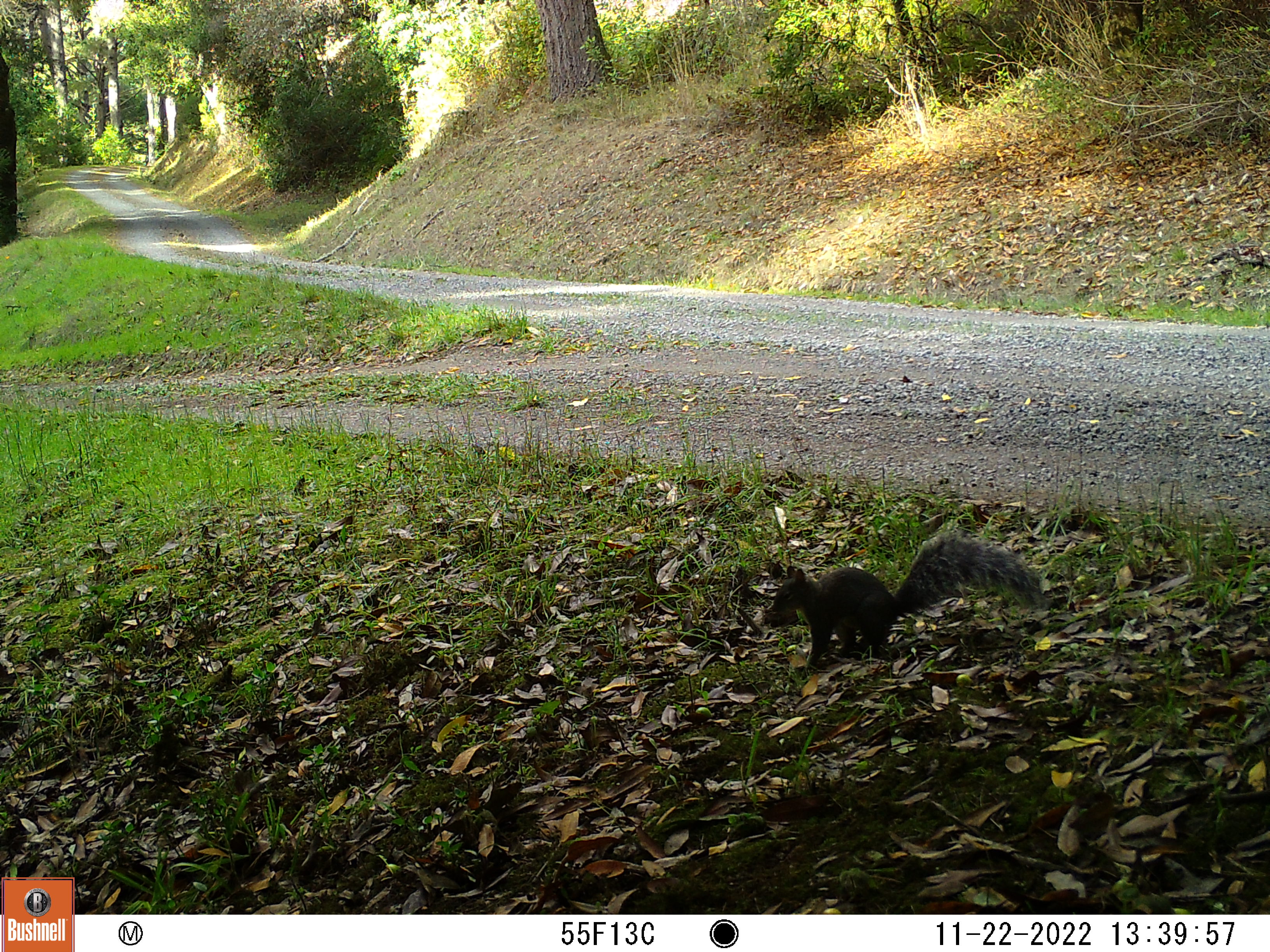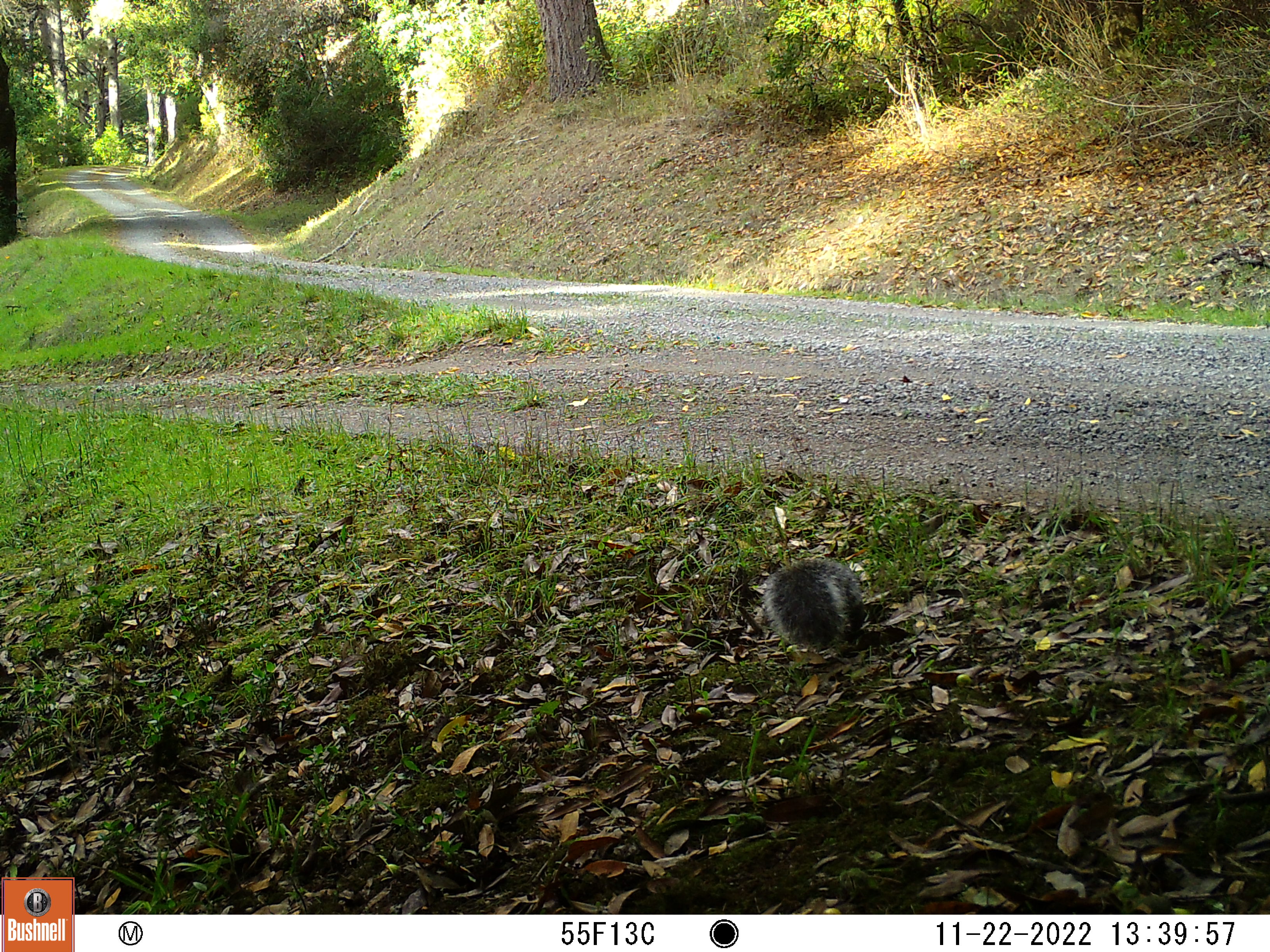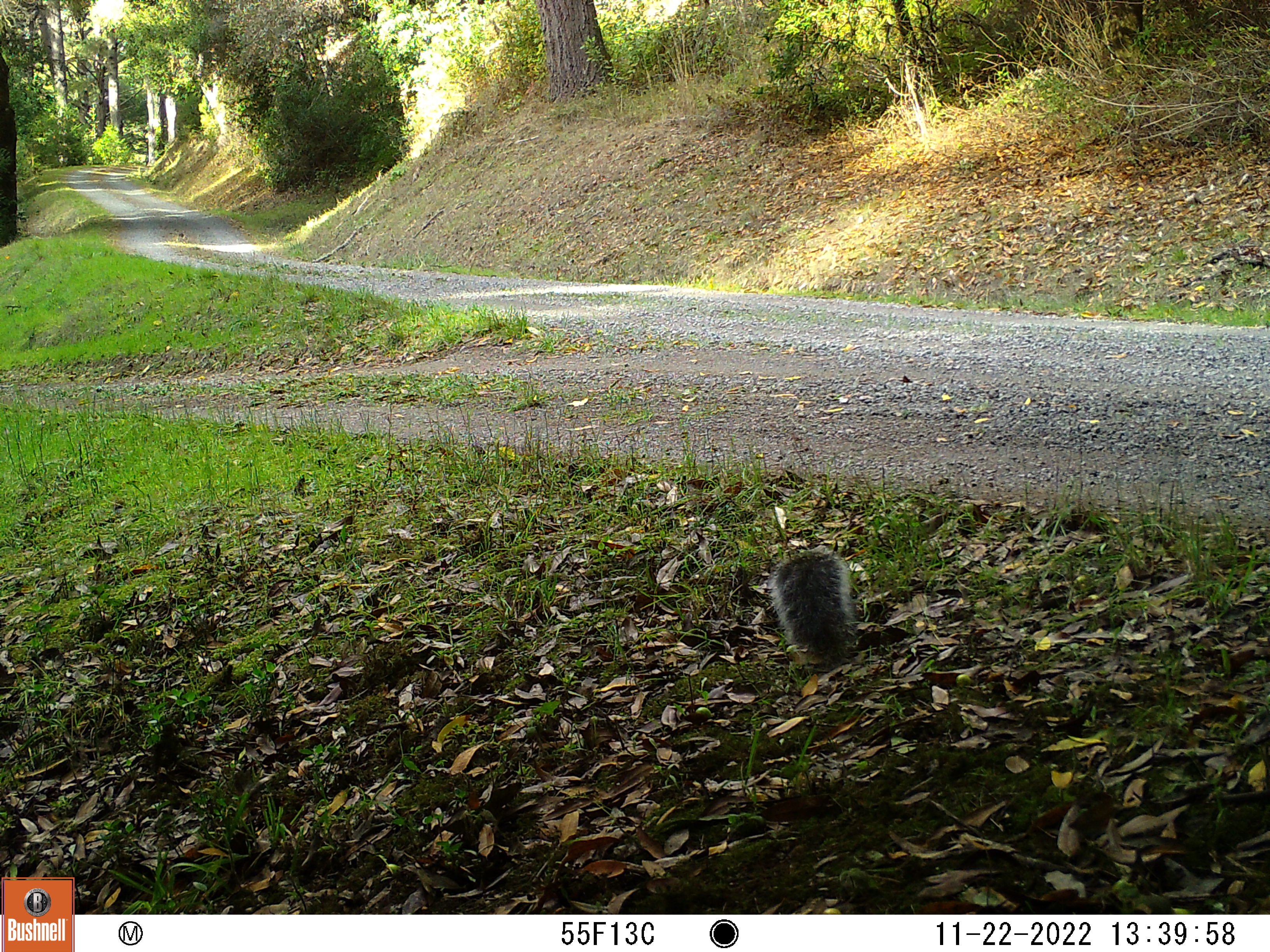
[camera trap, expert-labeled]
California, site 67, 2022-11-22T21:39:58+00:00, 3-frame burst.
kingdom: Animalia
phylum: Chordata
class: Mammalia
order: Rodentia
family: Sciuridae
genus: Sciurus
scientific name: Sciurus griseus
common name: western gray squirrel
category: western grey squirrel